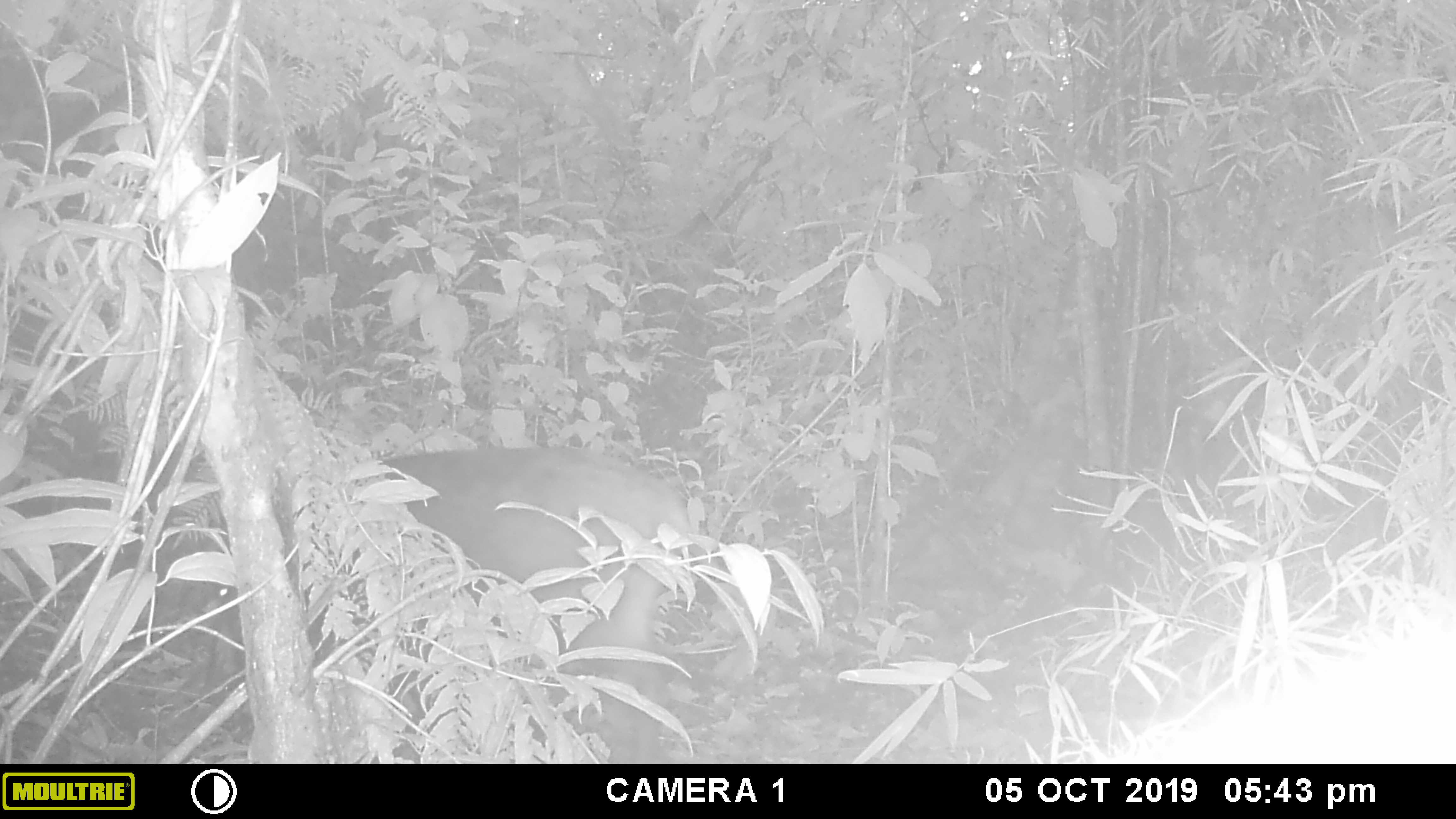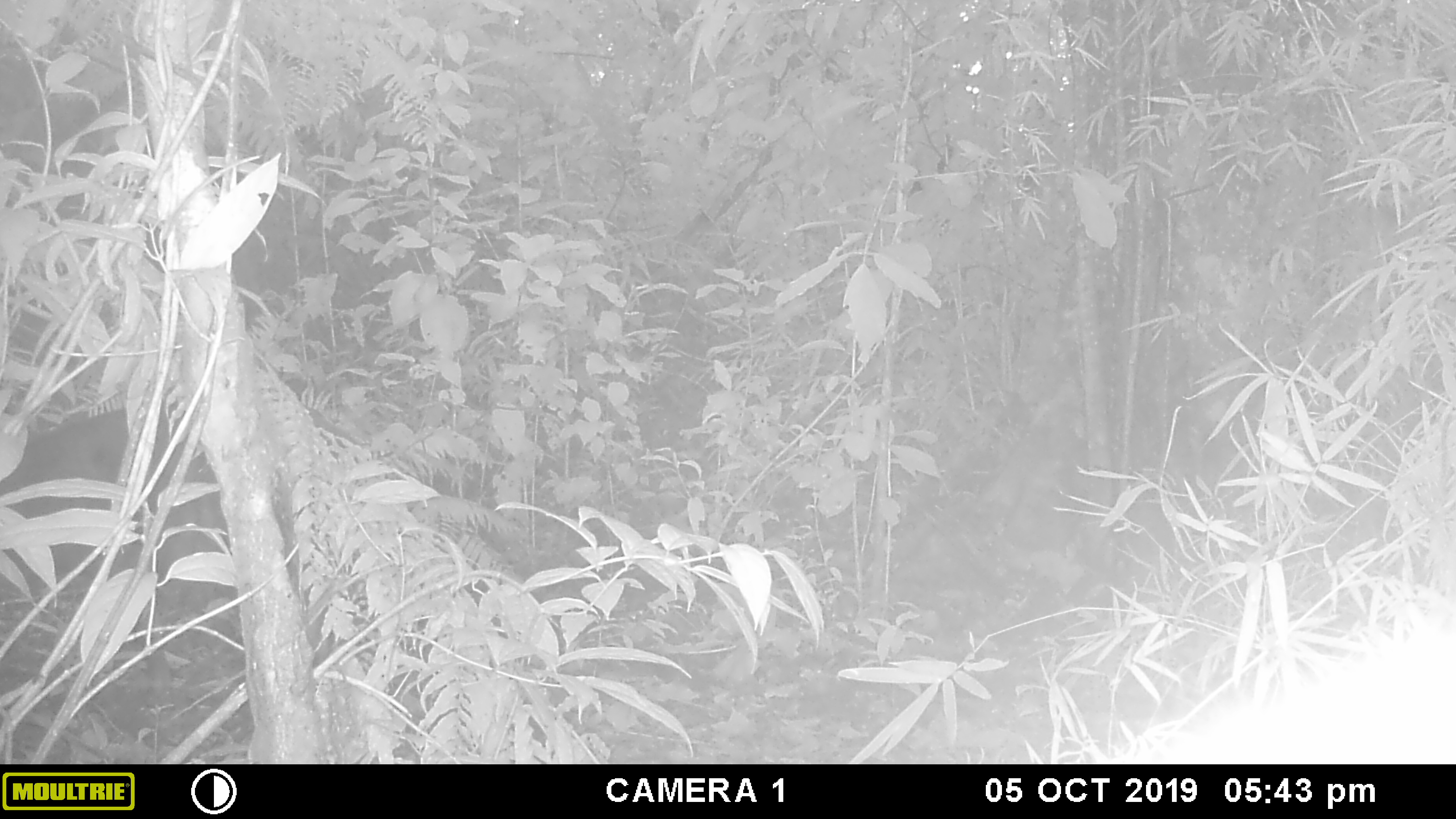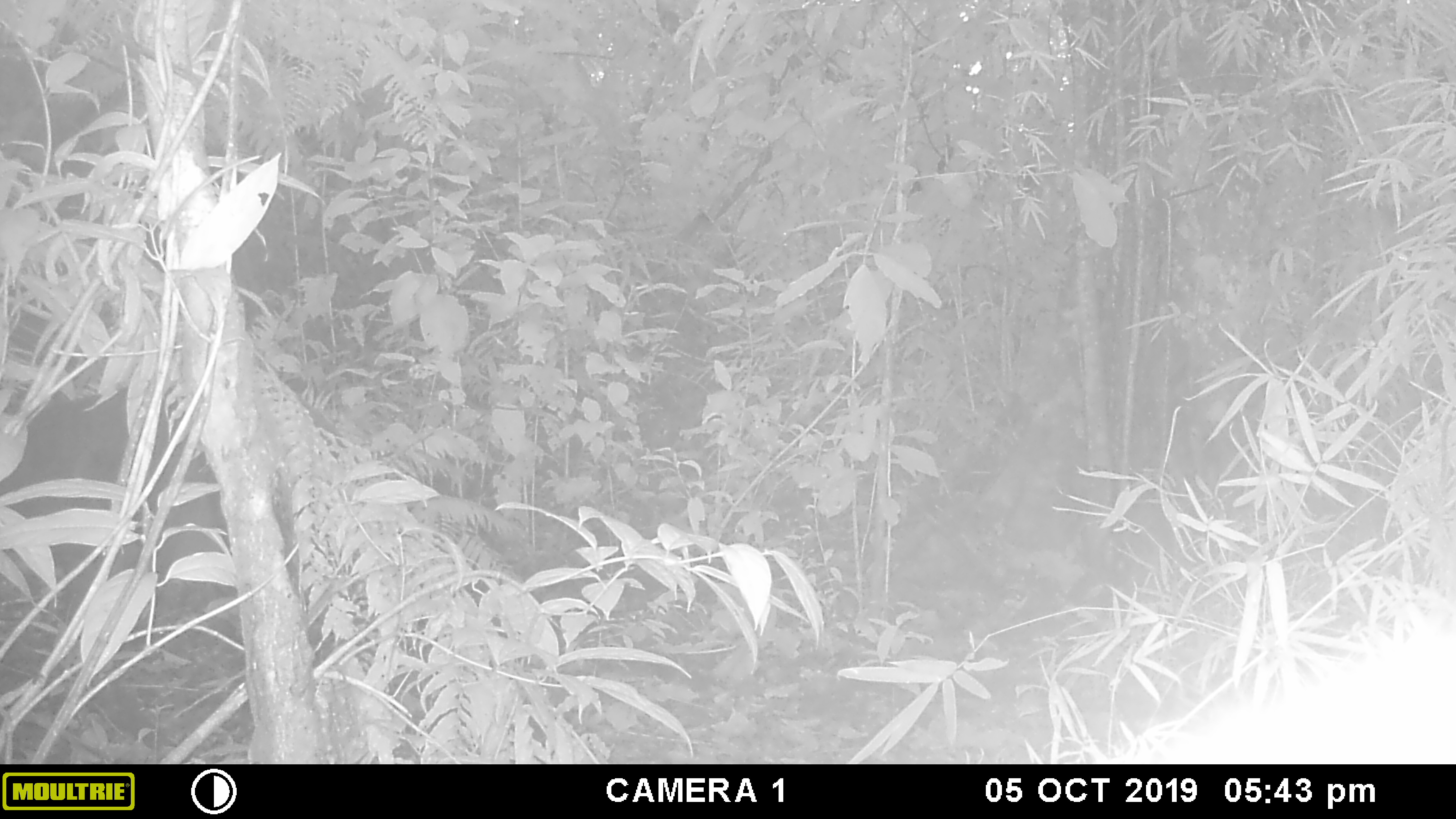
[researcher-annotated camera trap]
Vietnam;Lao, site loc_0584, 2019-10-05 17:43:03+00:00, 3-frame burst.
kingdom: Animalia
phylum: Chordata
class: Mammalia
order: Artiodactyla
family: Suidae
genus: Sus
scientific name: Sus scrofa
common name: eurasian wild pig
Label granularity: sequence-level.